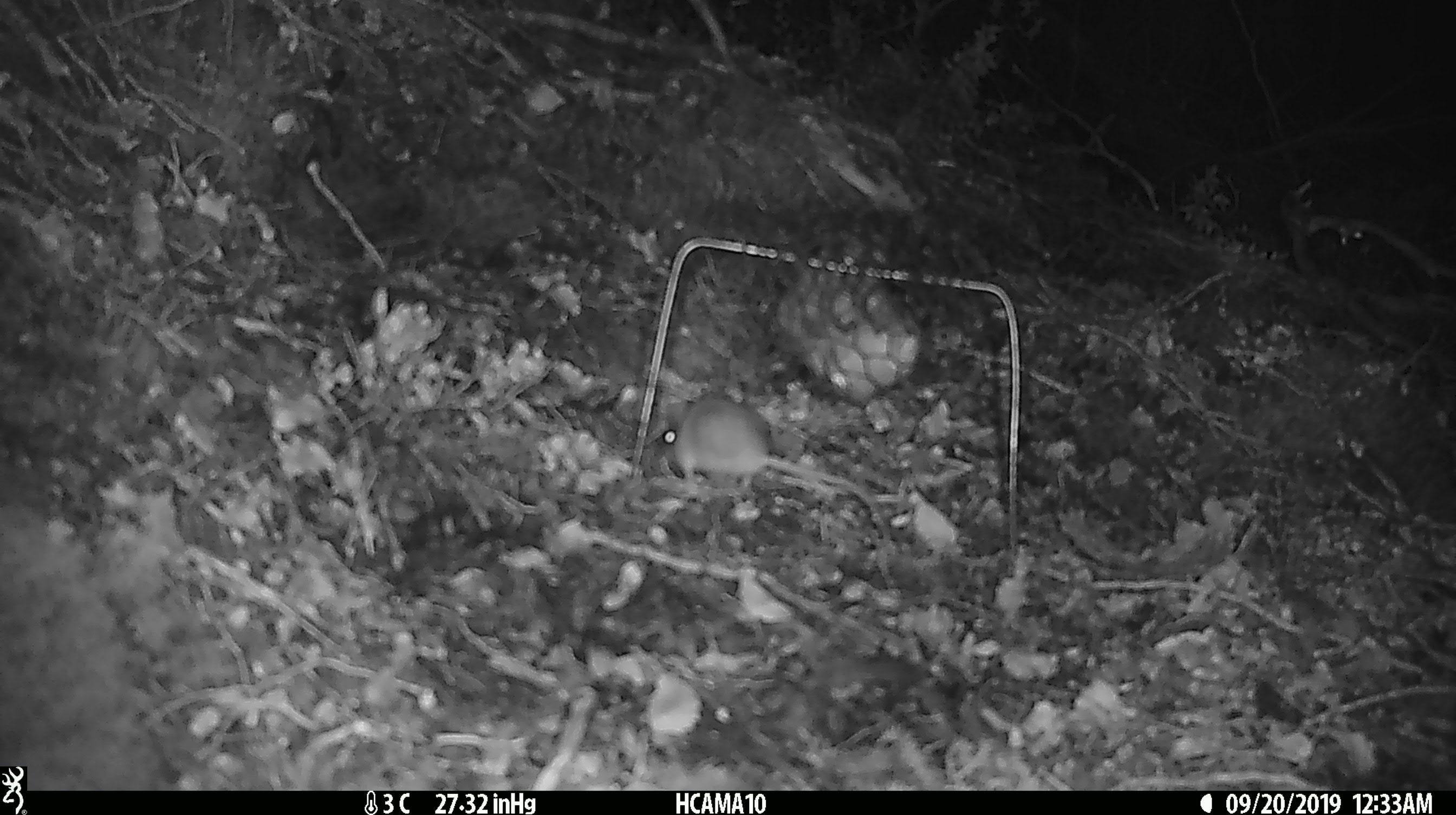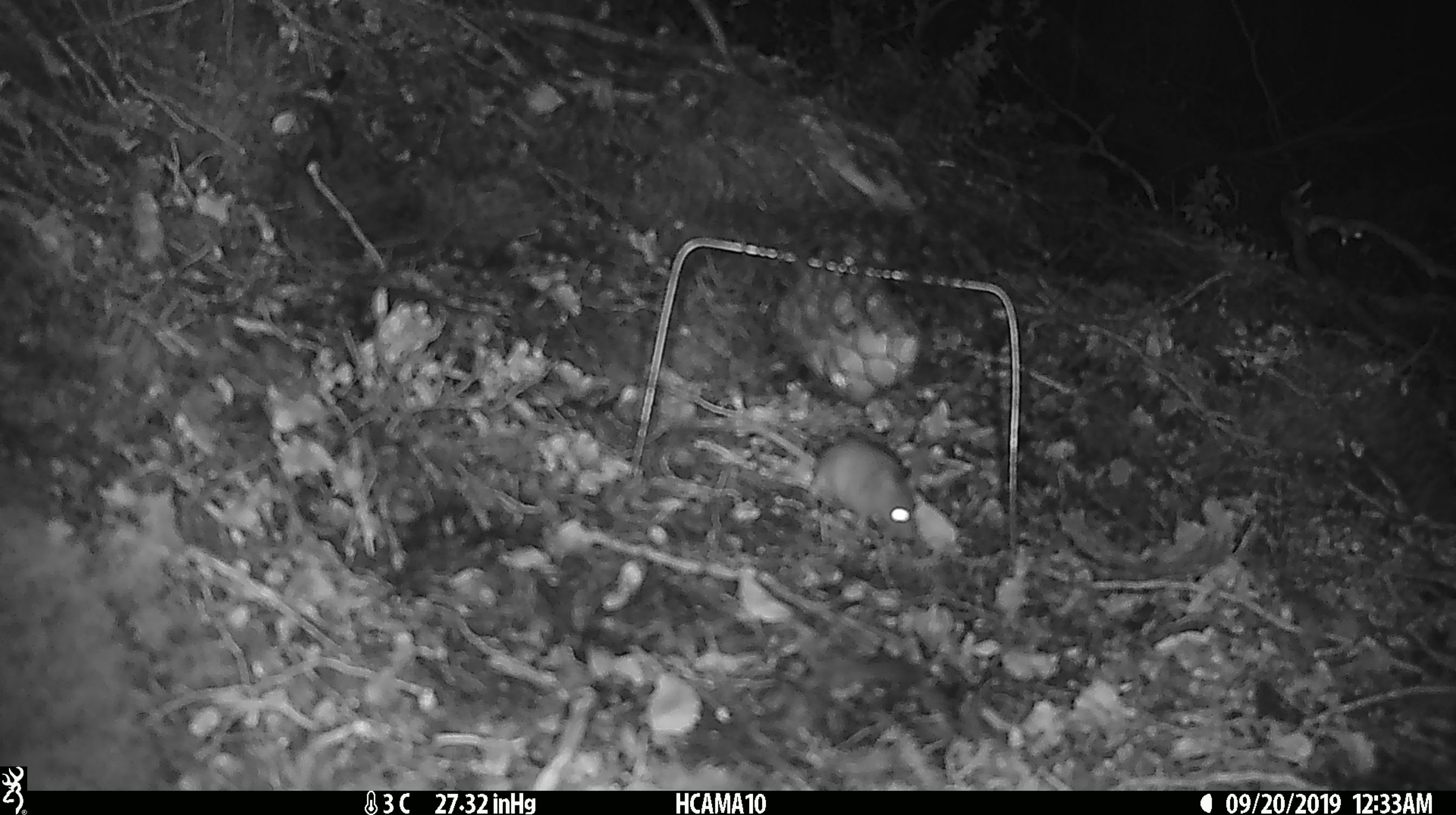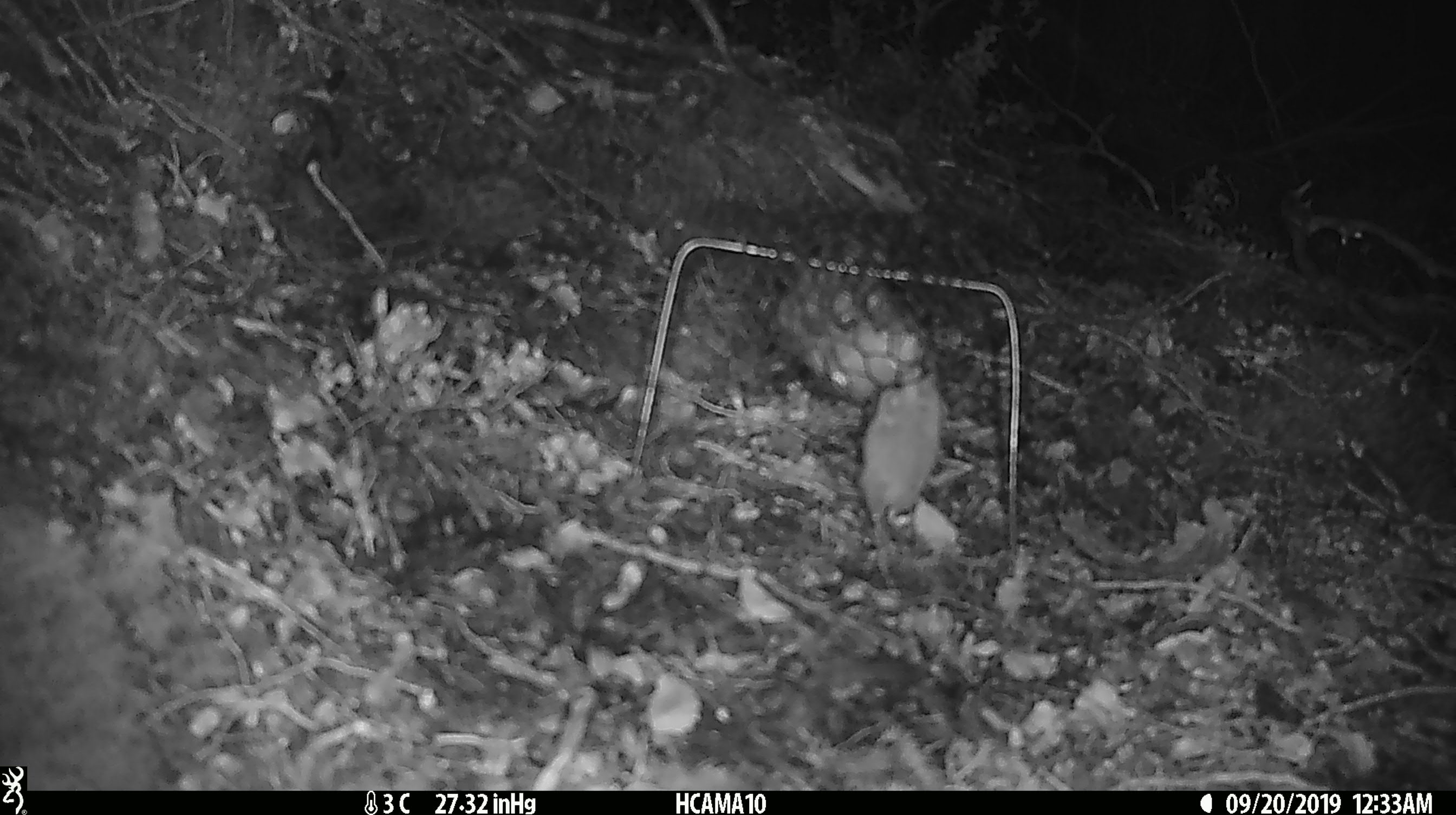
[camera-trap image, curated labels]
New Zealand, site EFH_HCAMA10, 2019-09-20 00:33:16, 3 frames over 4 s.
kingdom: Animalia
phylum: Chordata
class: Mammalia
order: Rodentia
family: Muridae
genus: Mus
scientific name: Mus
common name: mouse